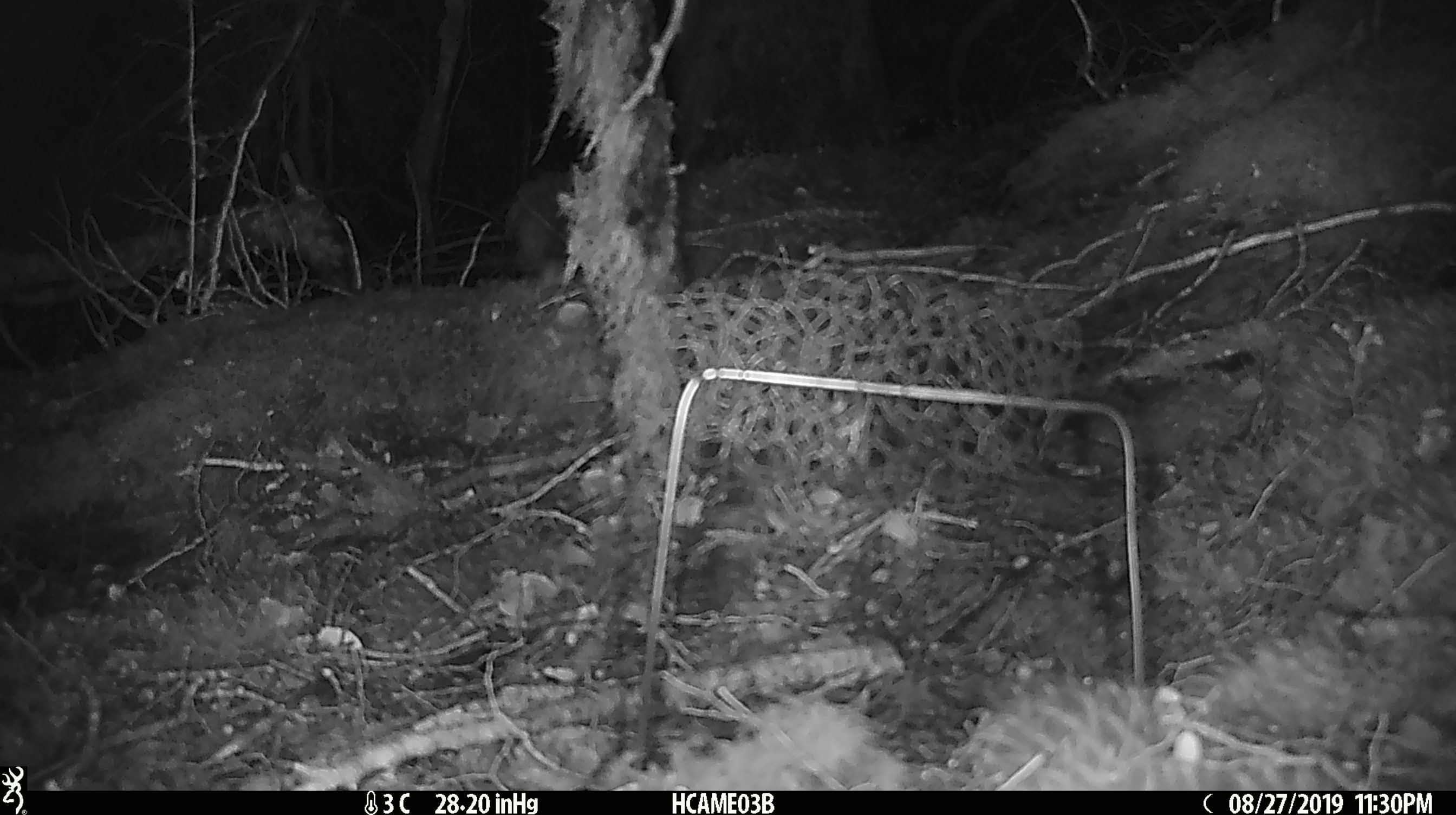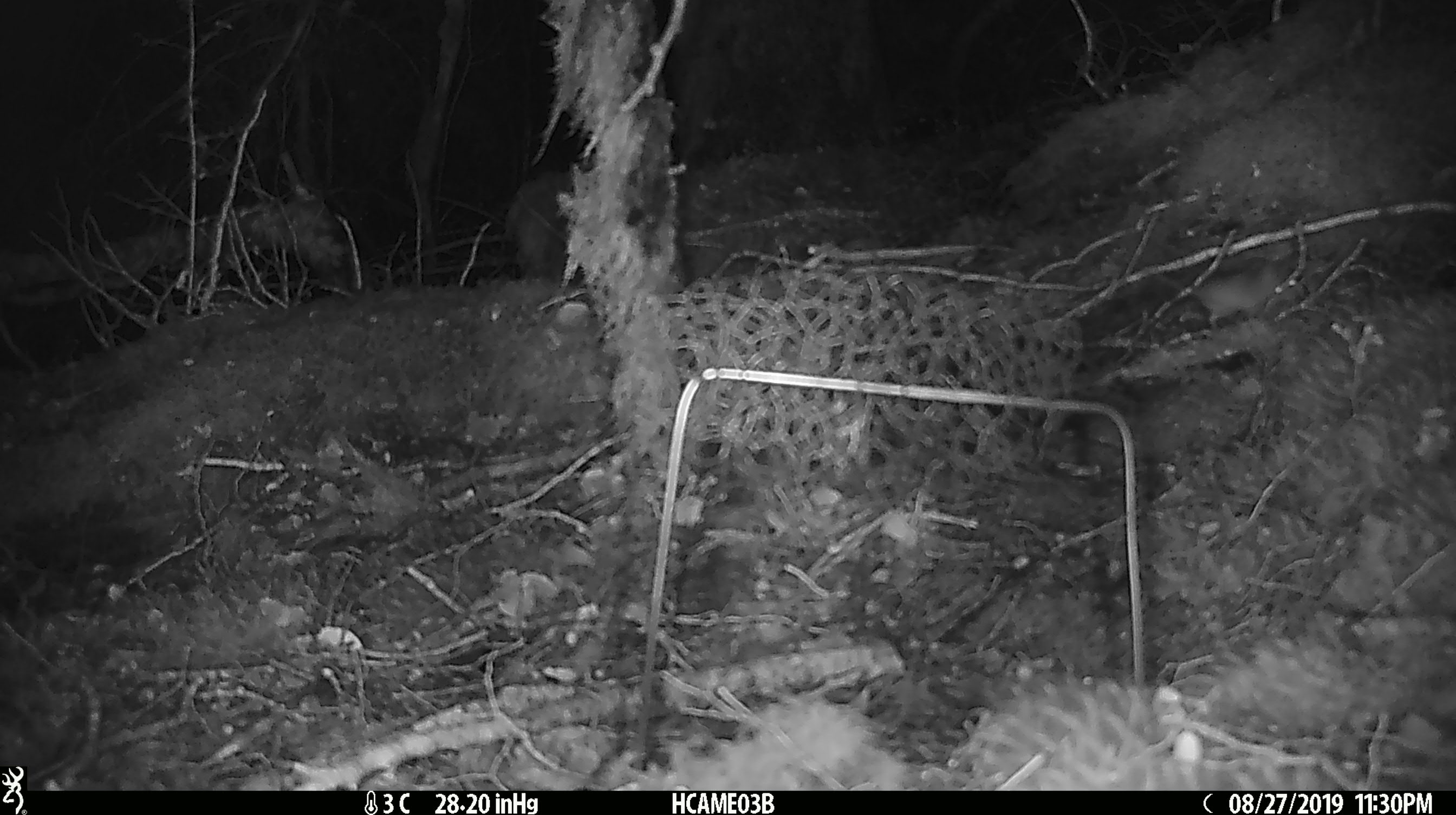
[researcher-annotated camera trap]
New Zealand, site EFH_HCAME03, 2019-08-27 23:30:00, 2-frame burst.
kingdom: Animalia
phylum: Chordata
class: Mammalia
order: Rodentia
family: Muridae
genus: Mus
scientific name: Mus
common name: mouse